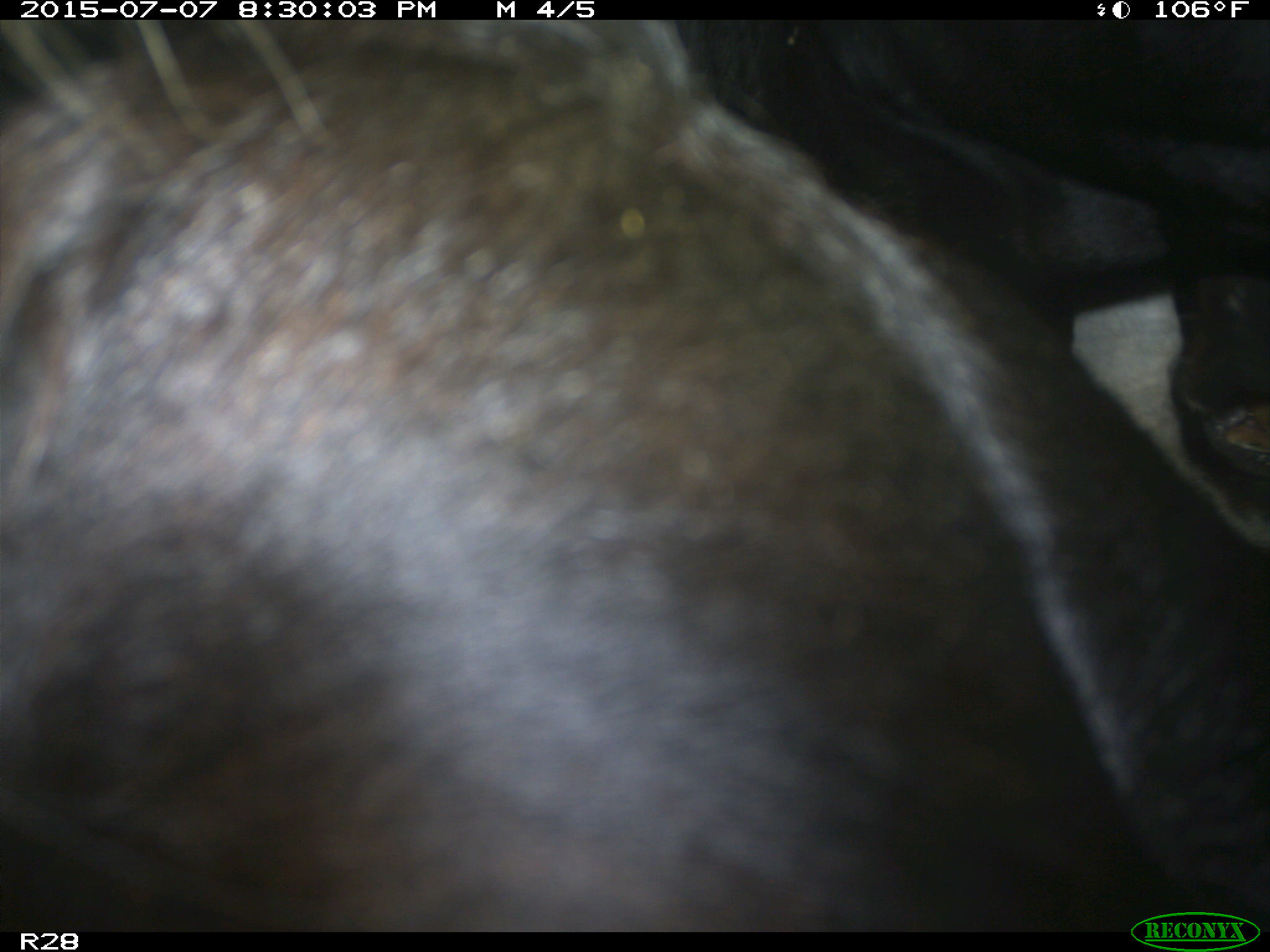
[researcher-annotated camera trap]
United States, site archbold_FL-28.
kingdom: Animalia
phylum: Chordata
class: Mammalia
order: Artiodactyla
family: Bovidae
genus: Bos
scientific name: Bos taurus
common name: domestic cow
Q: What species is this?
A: Bos taurus (domestic cow).